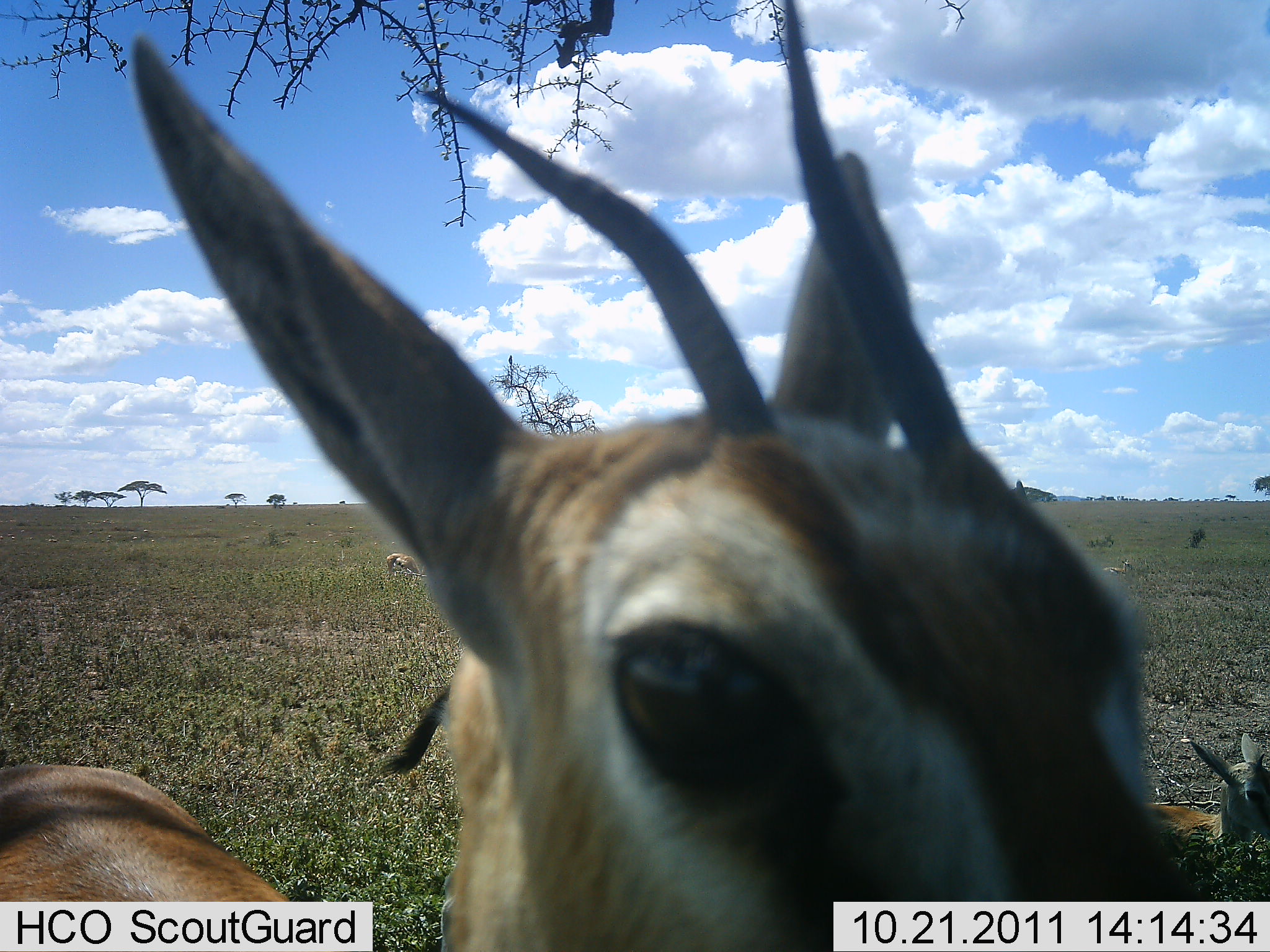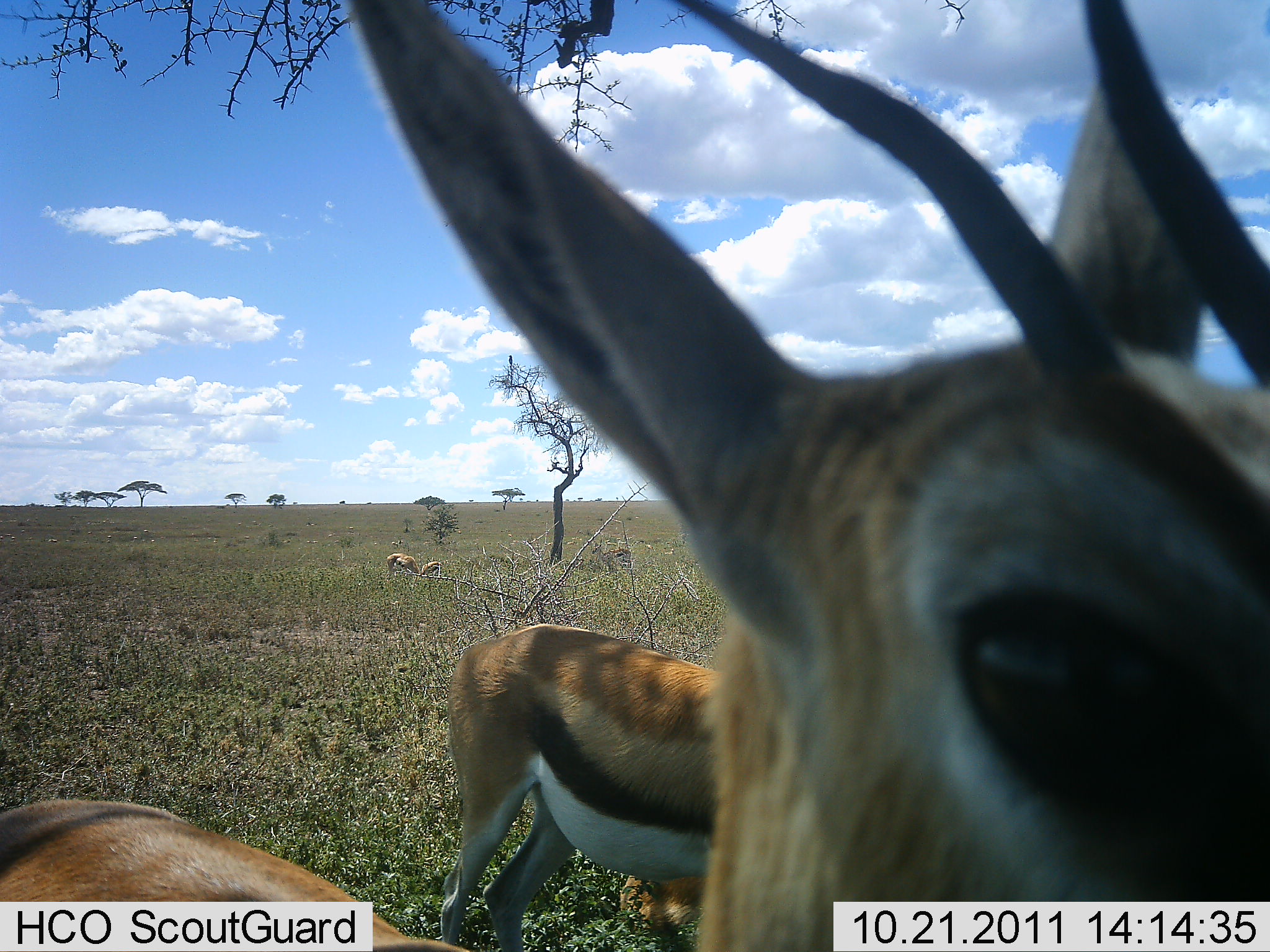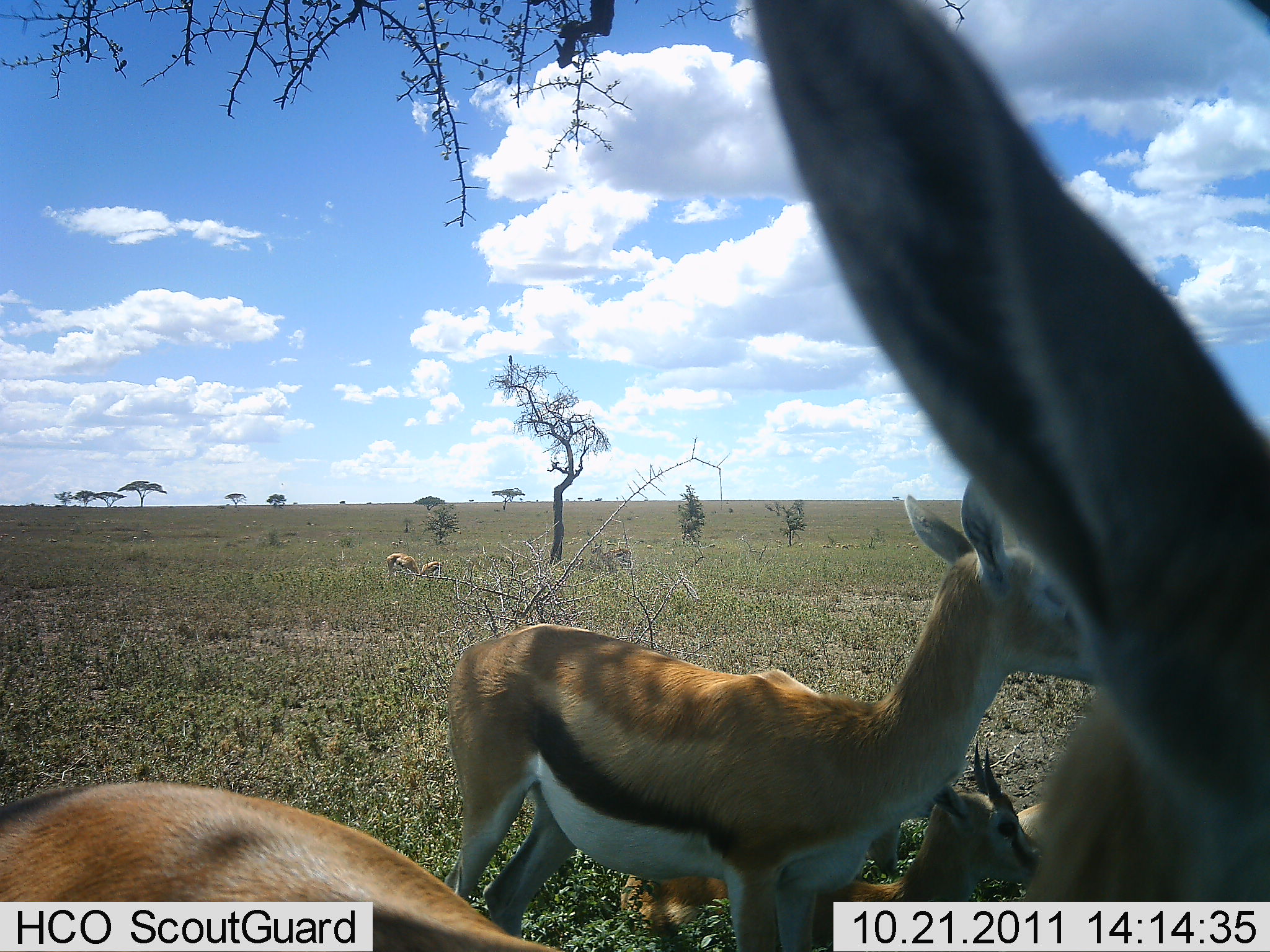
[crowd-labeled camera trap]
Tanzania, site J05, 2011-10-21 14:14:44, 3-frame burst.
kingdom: Animalia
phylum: Chordata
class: Mammalia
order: Artiodactyla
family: Bovidae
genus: Eudorcas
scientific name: Eudorcas thomsonii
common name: thomson's gazelle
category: gazellethomsons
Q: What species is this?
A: Gazellethomsons (thomson's gazelle) (Eudorcas thomsonii).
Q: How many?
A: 5.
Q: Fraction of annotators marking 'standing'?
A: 58%.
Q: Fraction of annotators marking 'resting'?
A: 42%.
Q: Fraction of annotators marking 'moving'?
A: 42%.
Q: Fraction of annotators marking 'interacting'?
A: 17%.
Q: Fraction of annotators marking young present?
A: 17%.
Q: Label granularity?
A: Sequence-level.